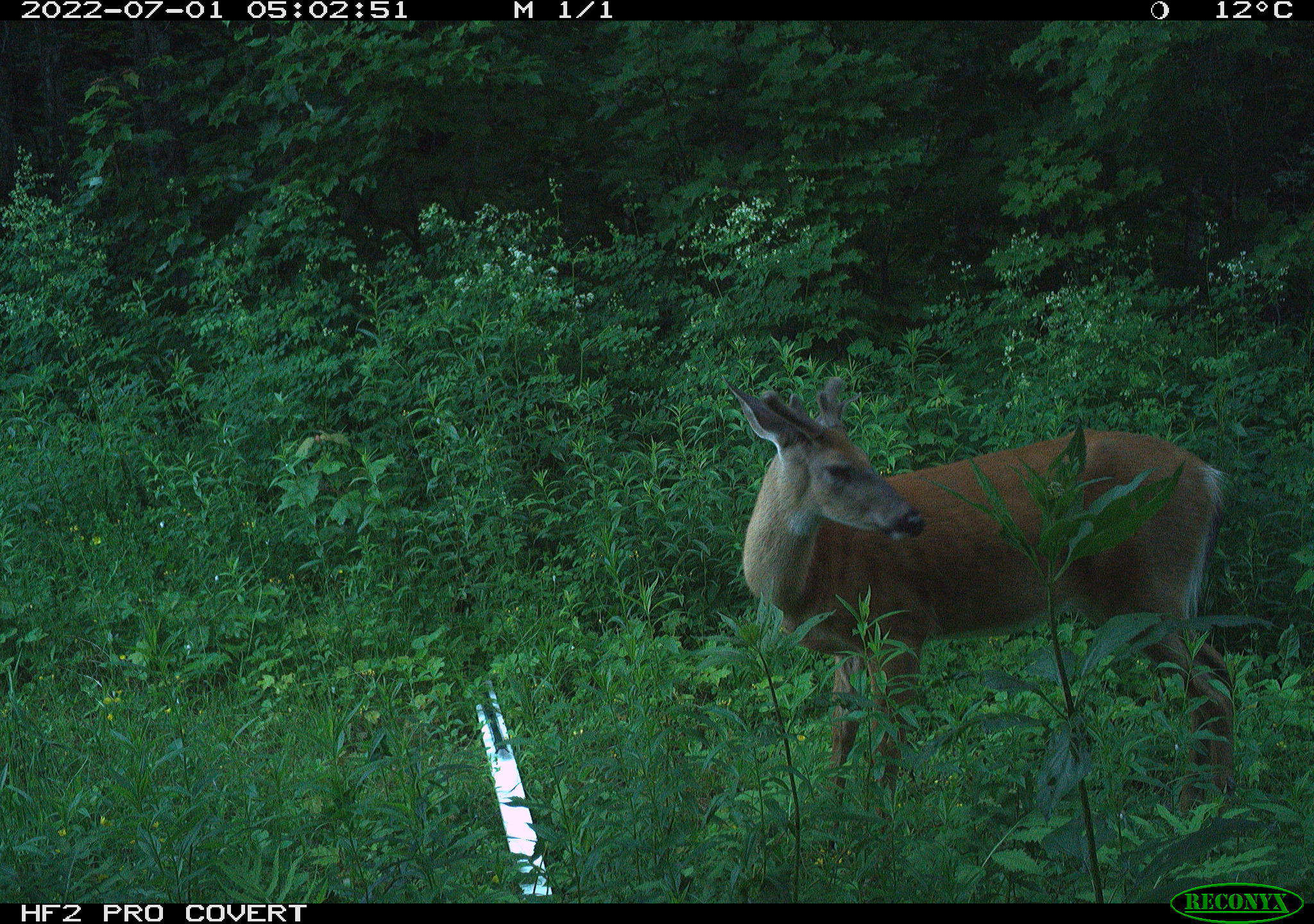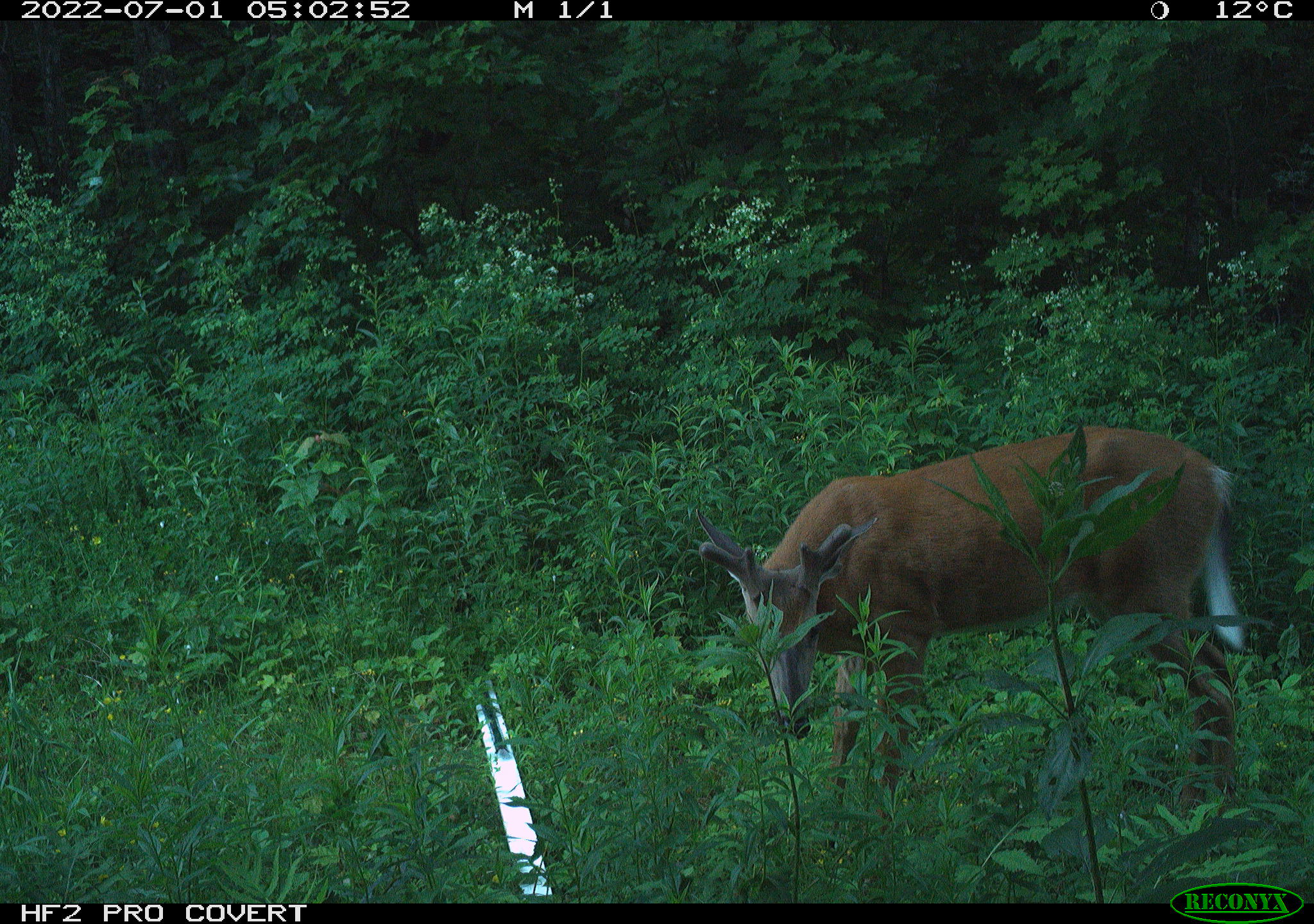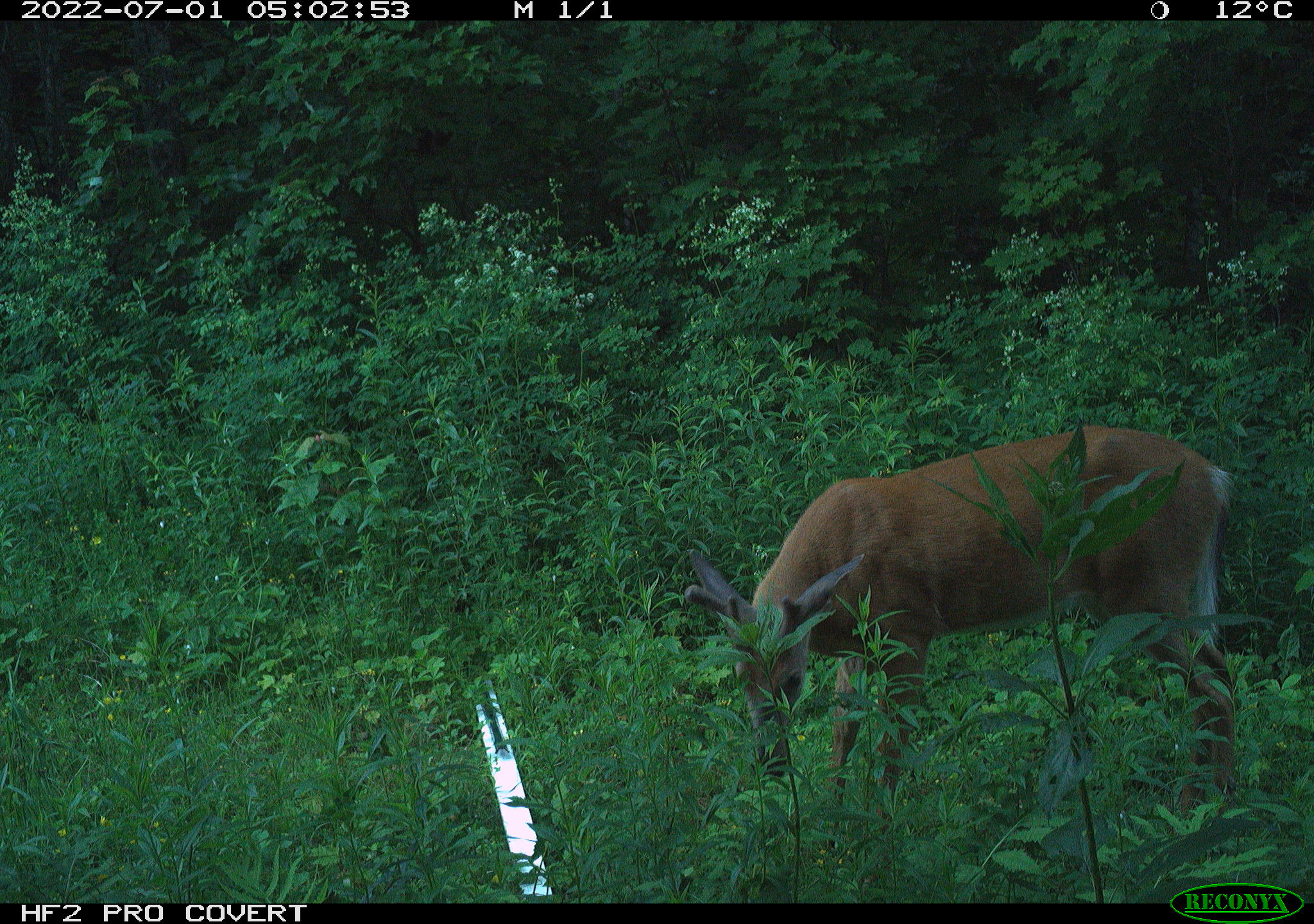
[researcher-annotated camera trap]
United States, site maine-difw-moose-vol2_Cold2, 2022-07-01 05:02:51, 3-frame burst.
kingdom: Animalia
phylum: Chordata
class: Mammalia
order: Artiodactyla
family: Cervidae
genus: Odocoileus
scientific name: Odocoileus virginianus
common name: white-tailed deer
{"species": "white-tailed deer (Odocoileus virginianus)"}